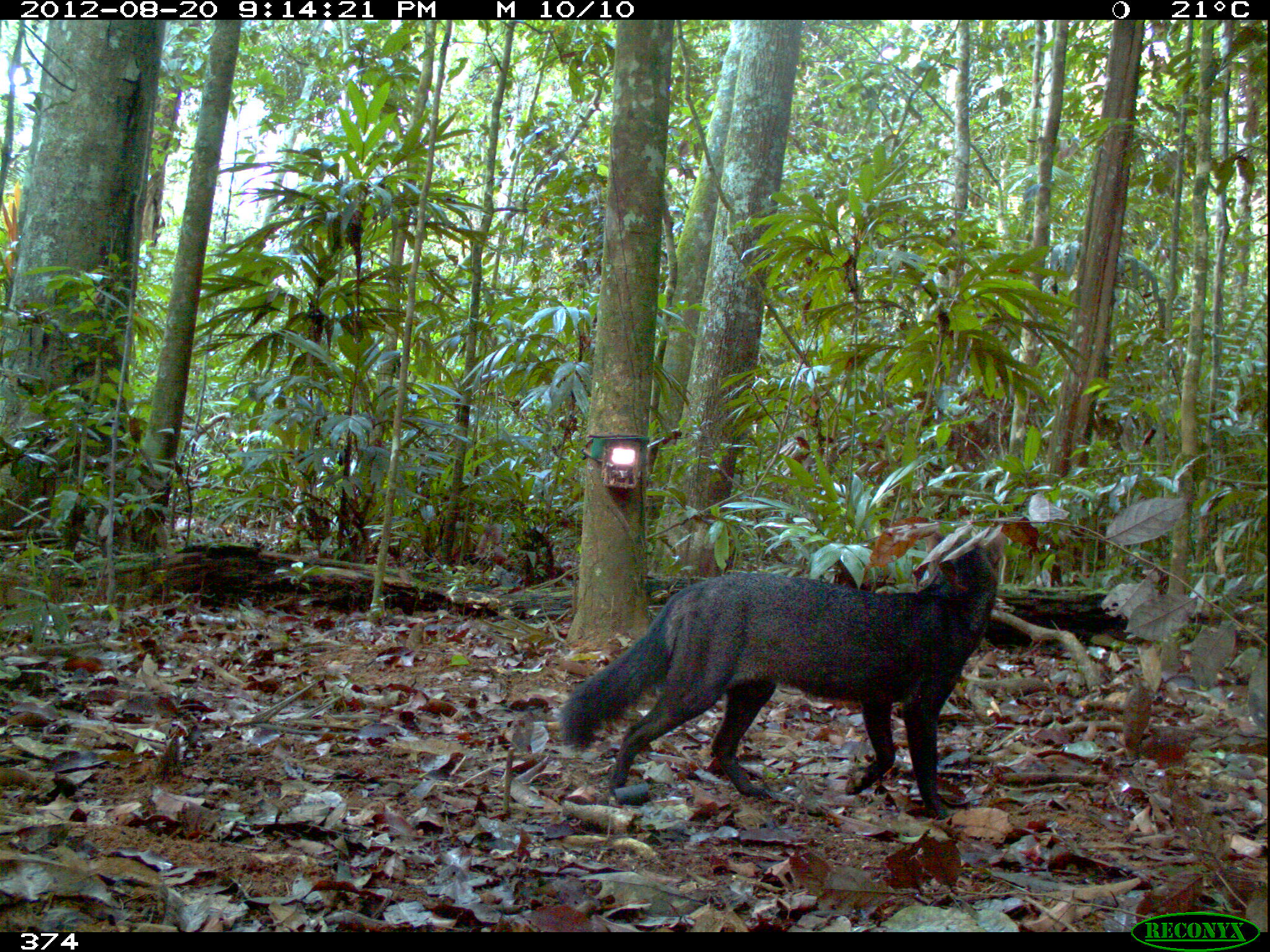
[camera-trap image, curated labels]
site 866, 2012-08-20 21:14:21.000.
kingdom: Animalia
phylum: Chordata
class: Mammalia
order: Carnivora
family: Canidae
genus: Atelocynus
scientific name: Atelocynus microtis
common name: short-eared dog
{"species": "Atelocynus microtis (short-eared dog)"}